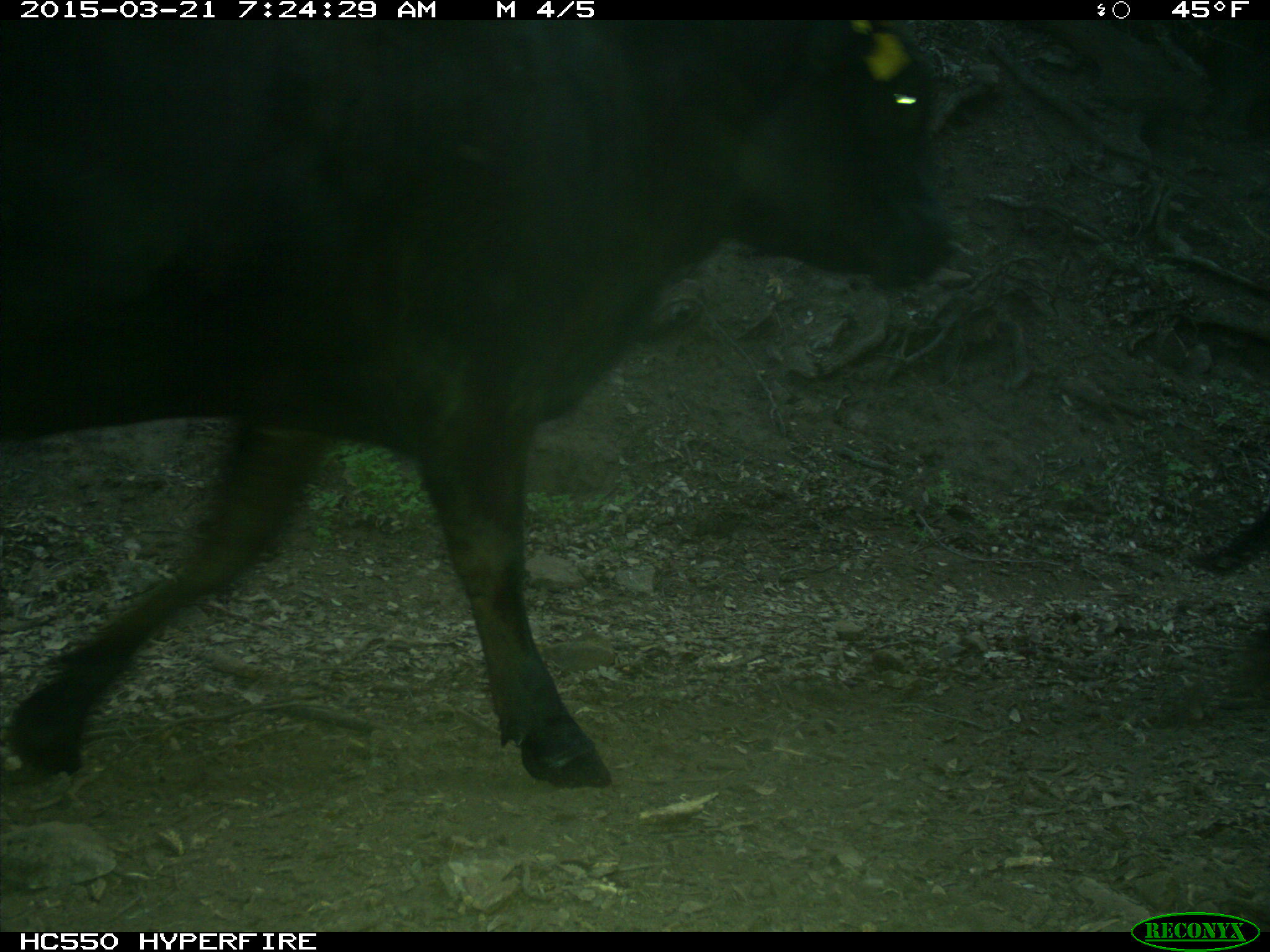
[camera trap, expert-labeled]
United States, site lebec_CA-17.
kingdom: Animalia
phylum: Chordata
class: Mammalia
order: Artiodactyla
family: Bovidae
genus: Bos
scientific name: Bos taurus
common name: domestic cow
Bos taurus (domestic cow).